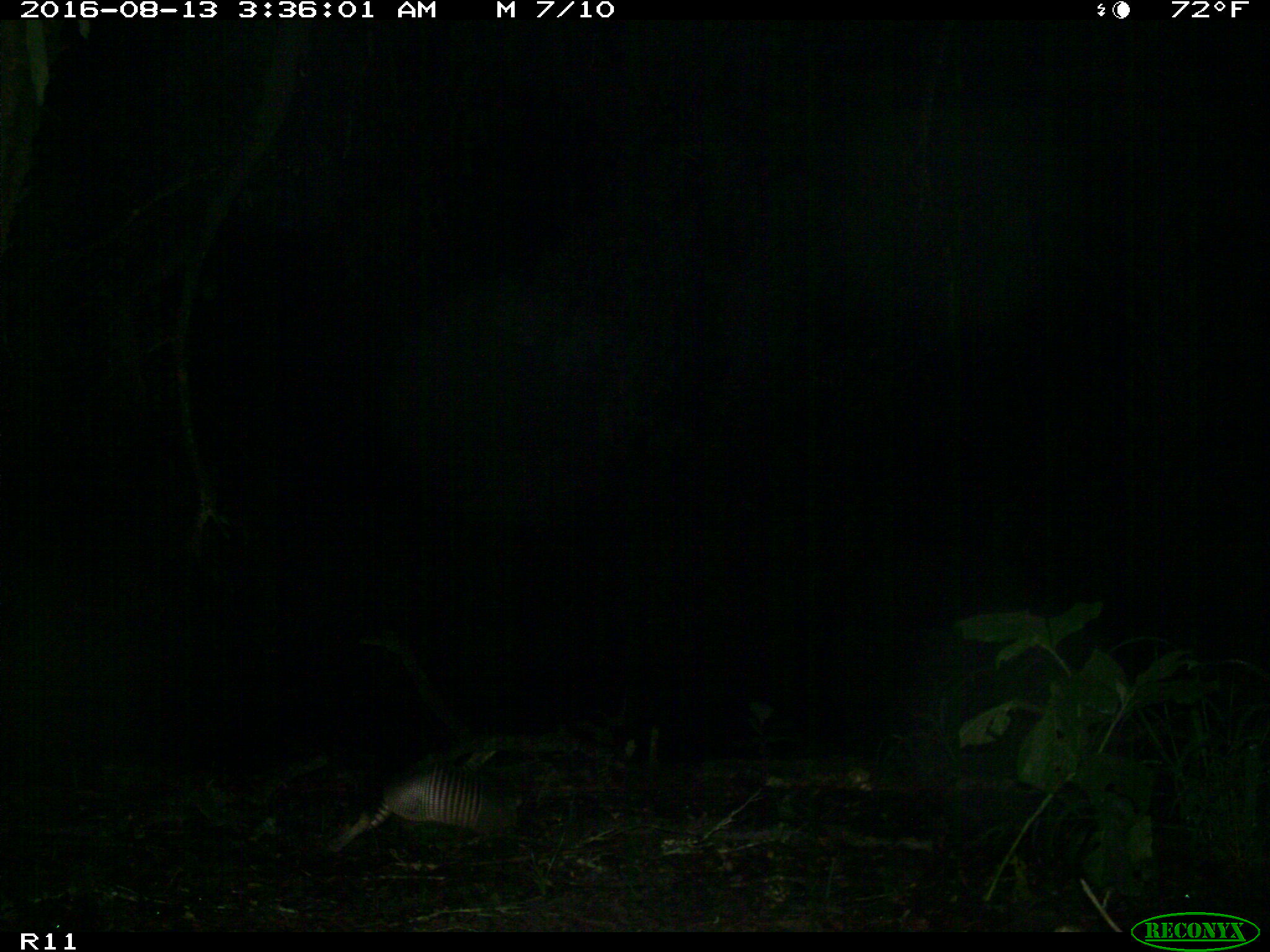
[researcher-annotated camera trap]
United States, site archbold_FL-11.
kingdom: Animalia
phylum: Chordata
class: Mammalia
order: Cingulata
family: Dasypodidae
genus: Dasypus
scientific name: Dasypus novemcinctus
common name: nine-banded armadillo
Dasypus novemcinctus (nine-banded armadillo).